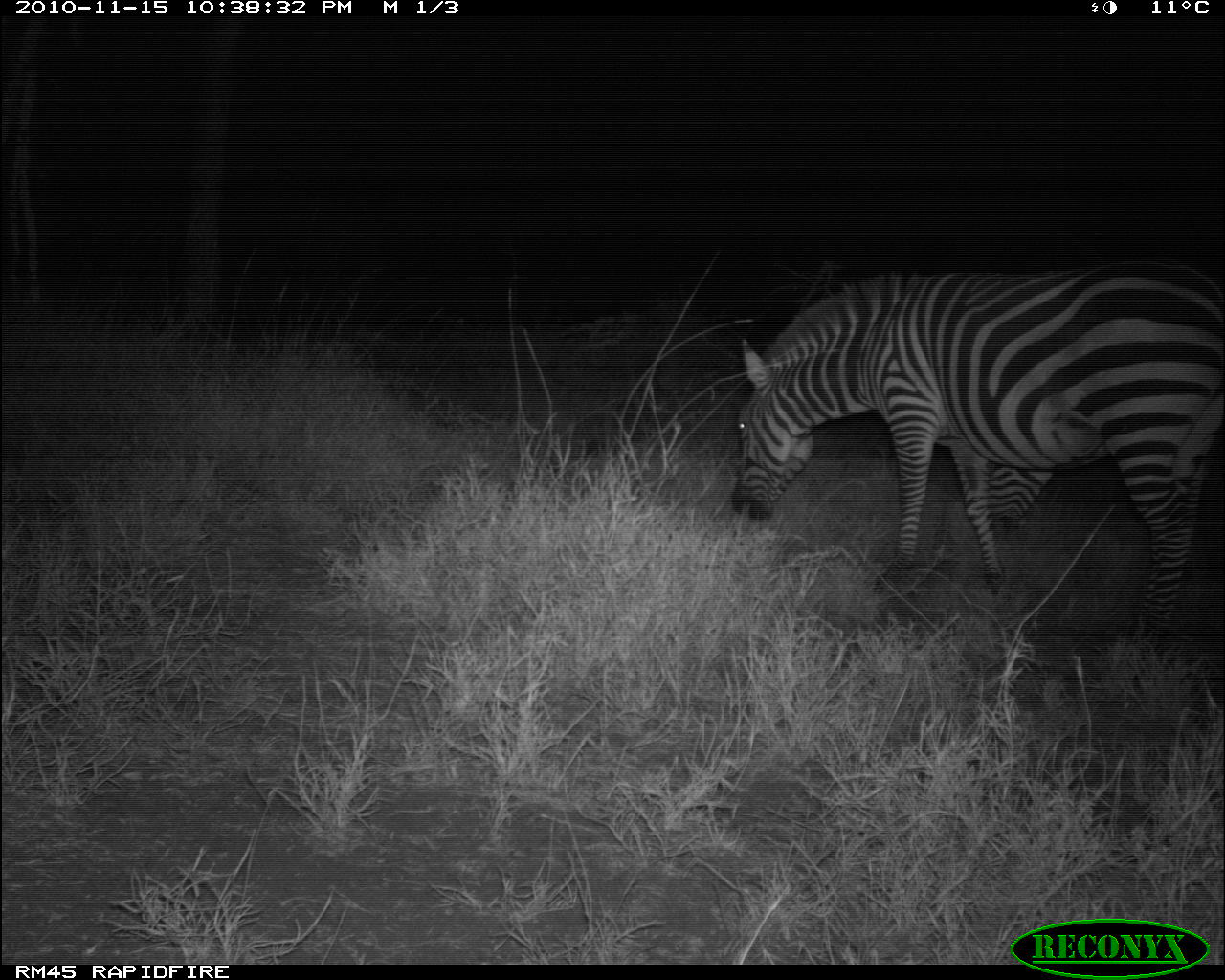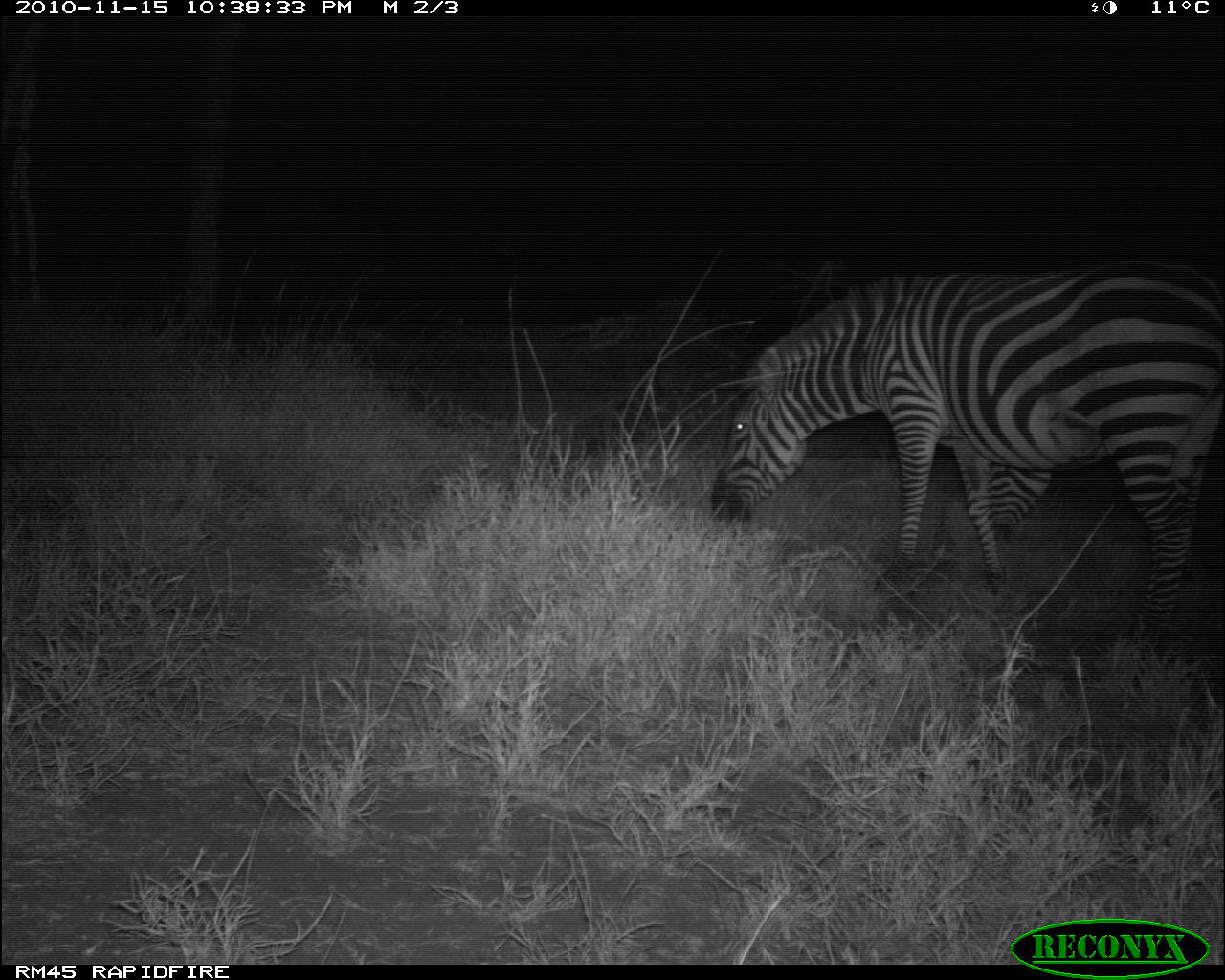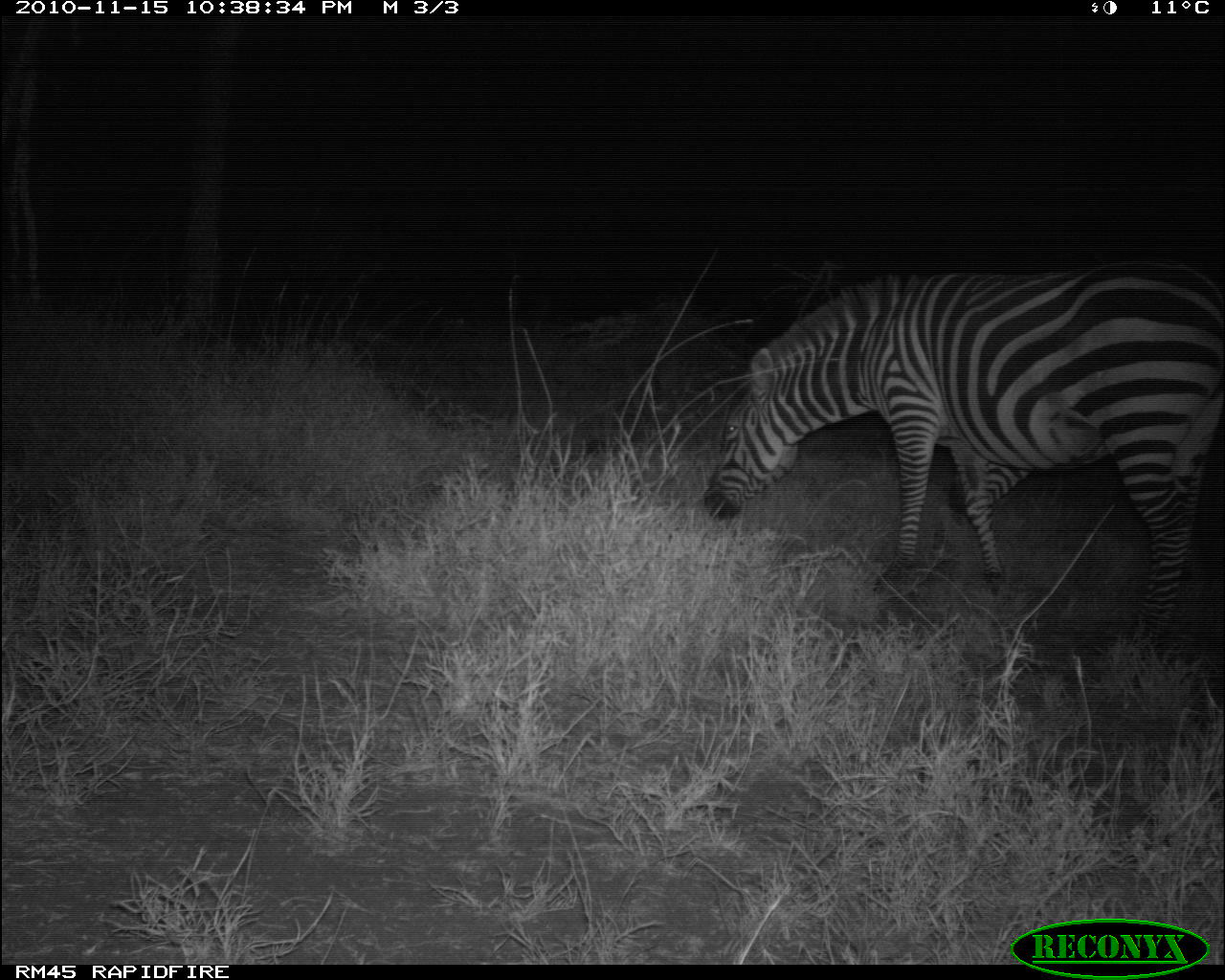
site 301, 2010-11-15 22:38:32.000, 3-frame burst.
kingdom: Animalia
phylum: Chordata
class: Mammalia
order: Perissodactyla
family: Equidae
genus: Equus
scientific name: Equus quagga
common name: plains zebra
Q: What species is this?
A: Equus quagga (plains zebra).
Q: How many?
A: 2.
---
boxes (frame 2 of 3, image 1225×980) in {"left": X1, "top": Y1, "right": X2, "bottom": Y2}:
equus quagga: {"left": 709, "top": 259, "right": 1225, "bottom": 691}